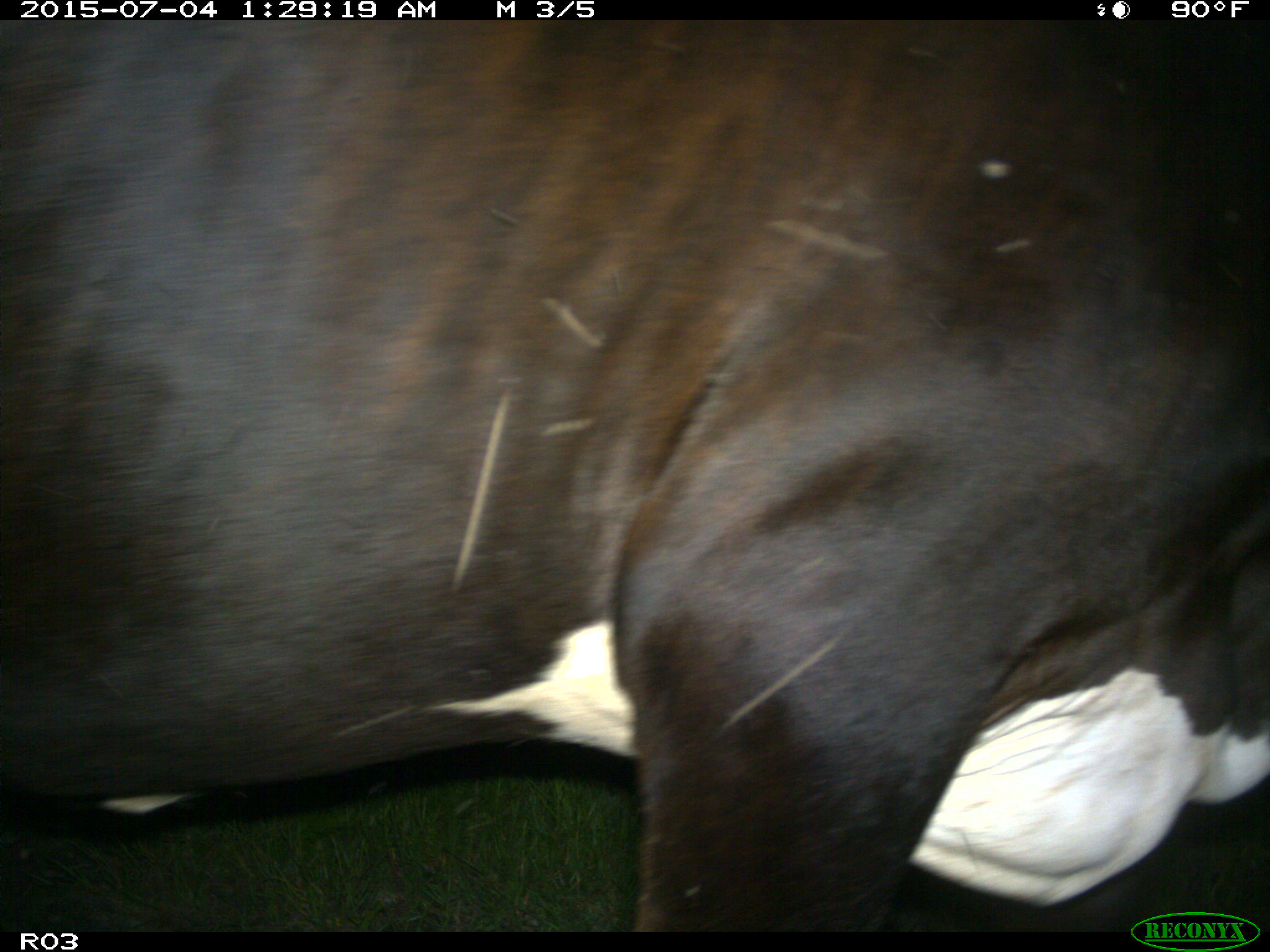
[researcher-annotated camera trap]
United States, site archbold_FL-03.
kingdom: Animalia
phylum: Chordata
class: Mammalia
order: Artiodactyla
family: Bovidae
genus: Bos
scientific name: Bos taurus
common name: domestic cow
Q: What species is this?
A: Bos taurus (domestic cow).